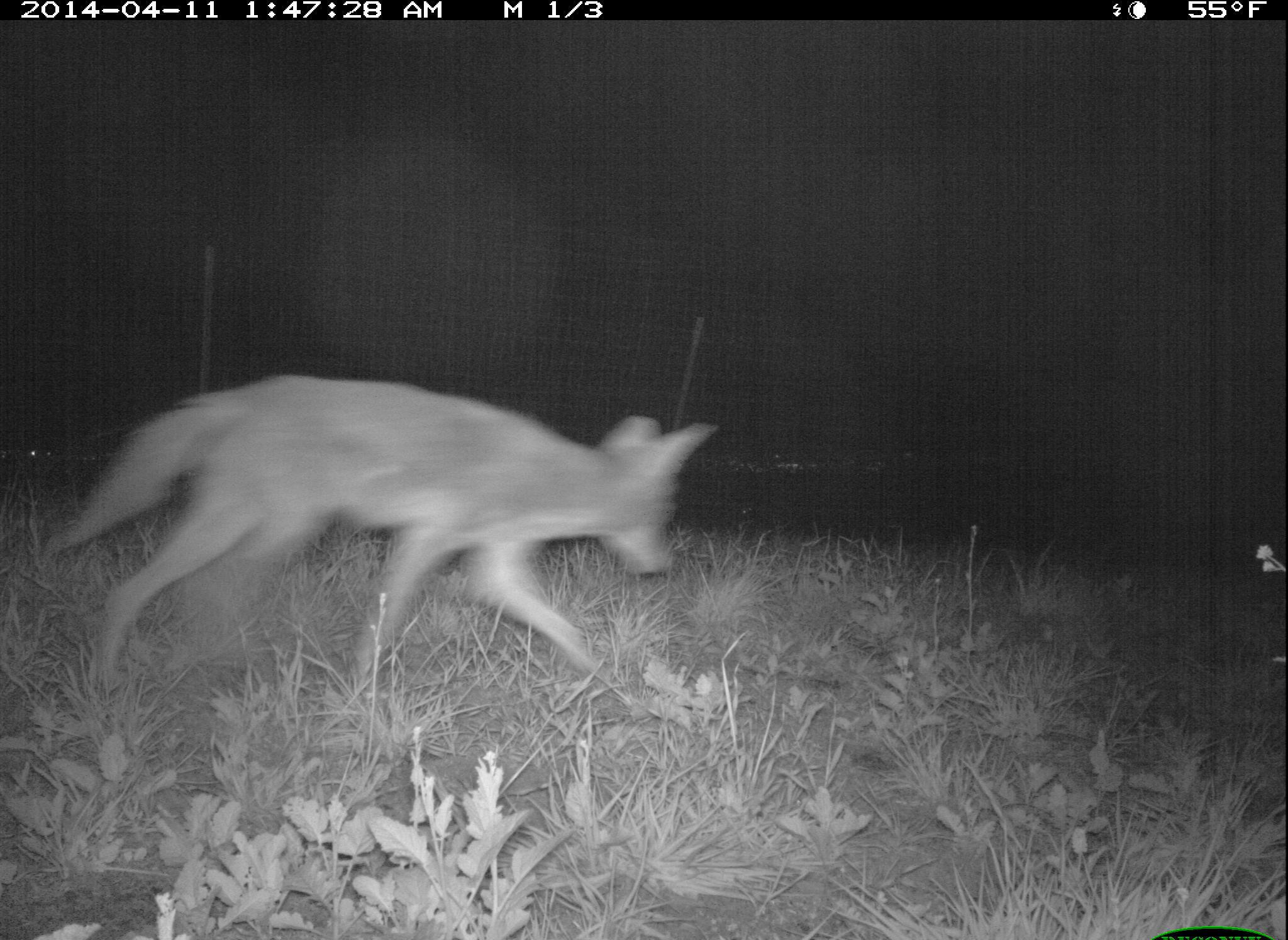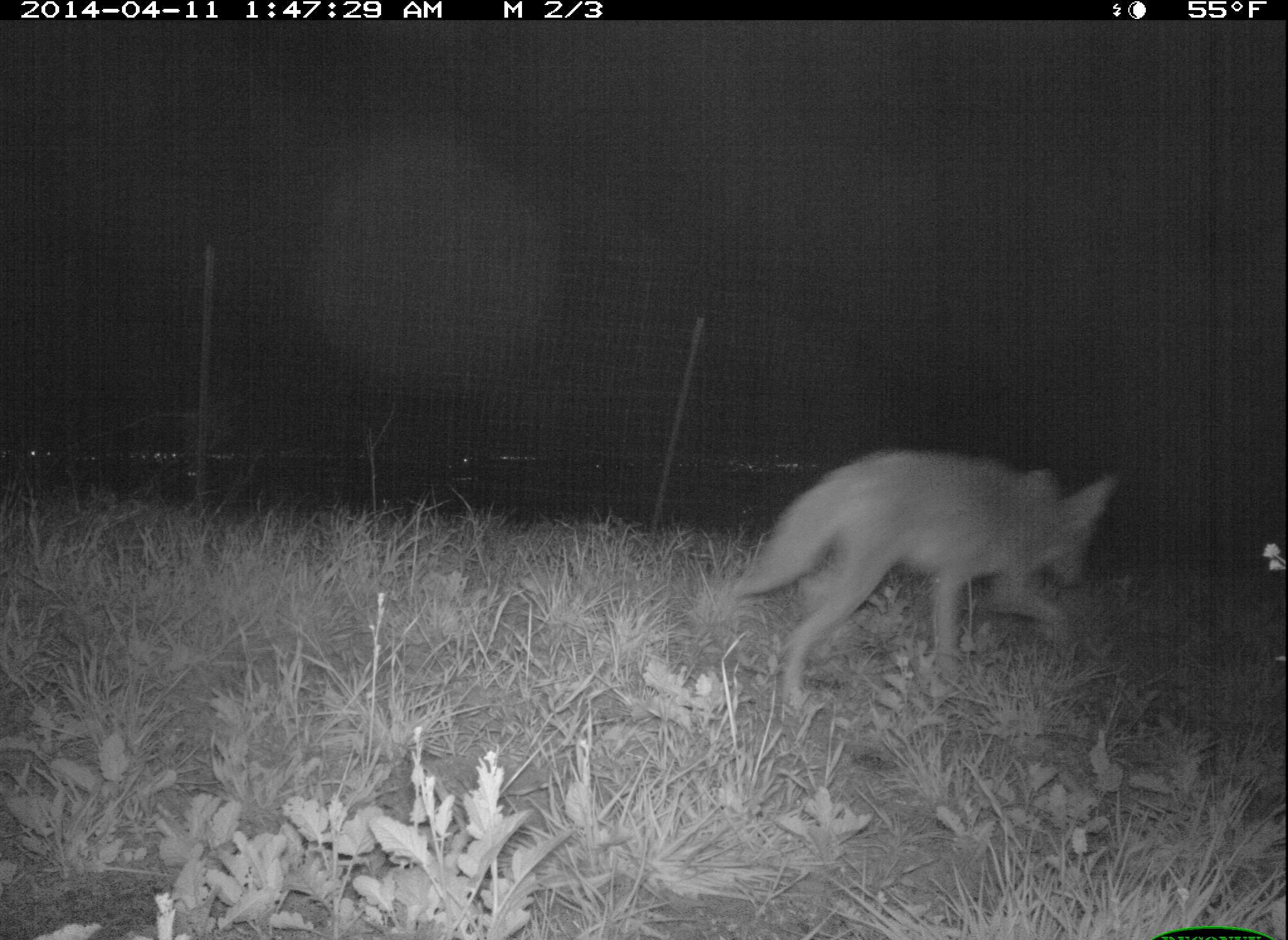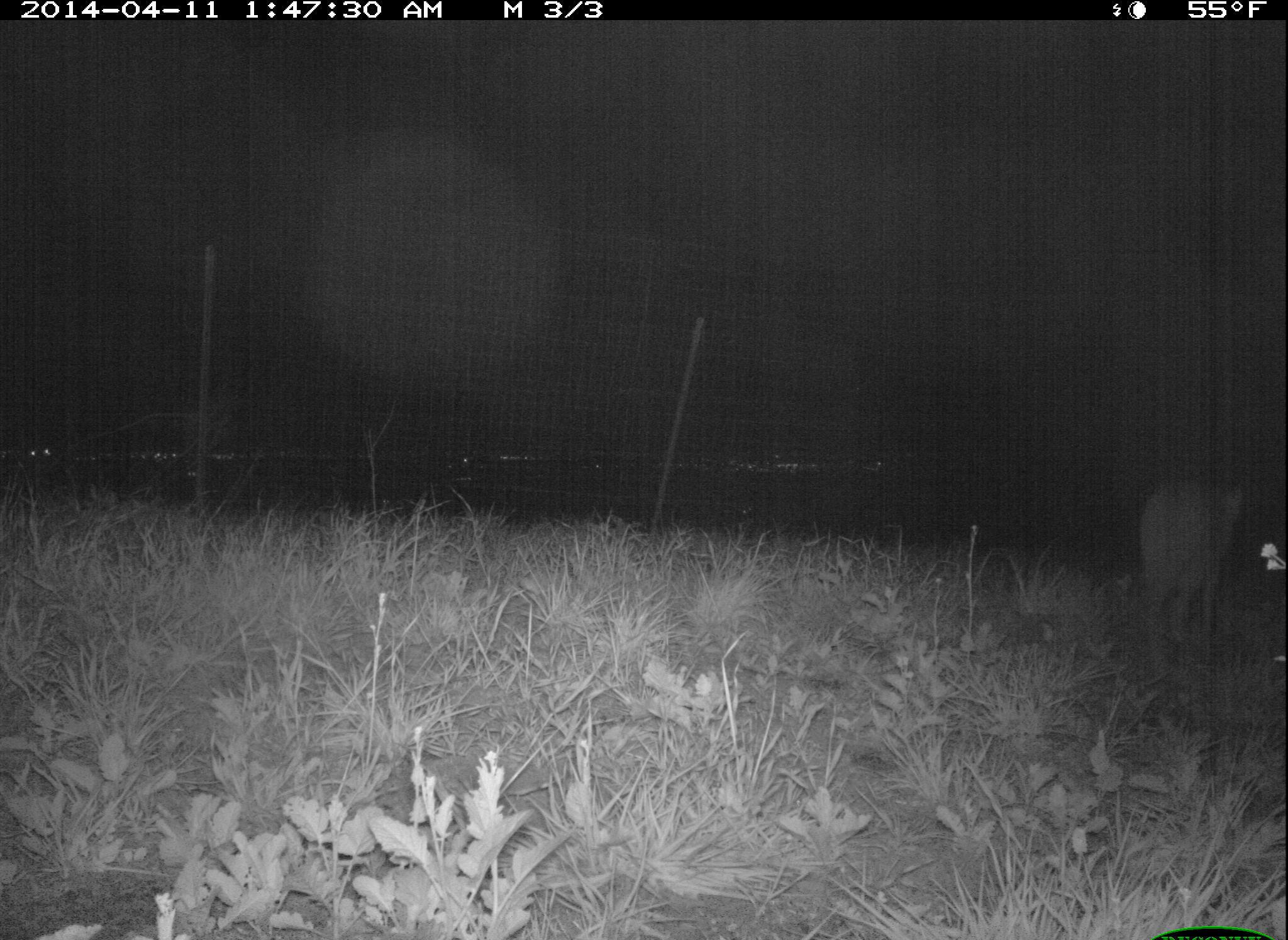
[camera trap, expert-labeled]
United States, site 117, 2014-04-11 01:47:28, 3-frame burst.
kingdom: Animalia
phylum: Chordata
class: Mammalia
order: Carnivora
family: Canidae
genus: Canis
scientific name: Canis latrans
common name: coyote